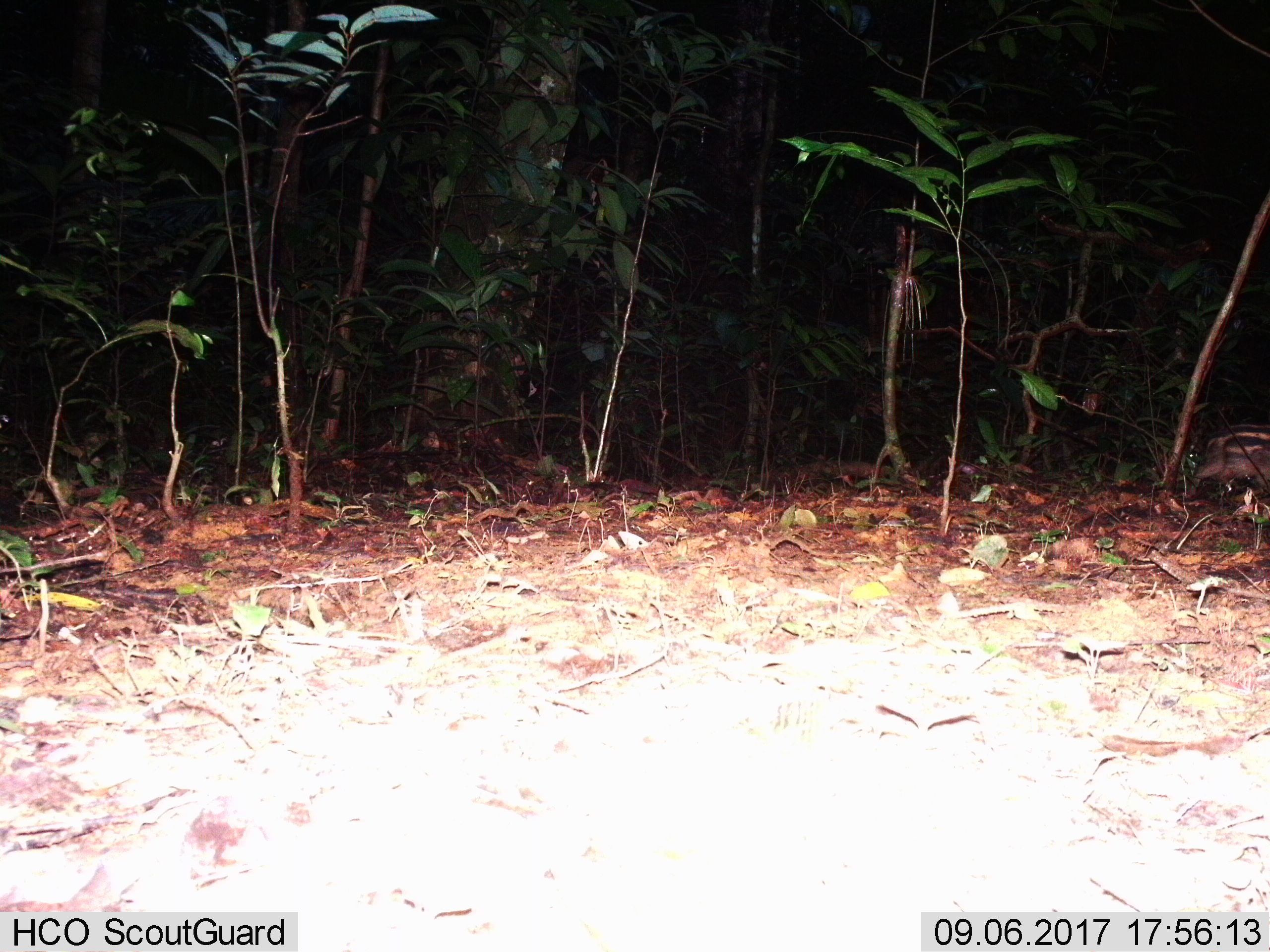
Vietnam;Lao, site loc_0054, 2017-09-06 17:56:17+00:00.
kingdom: Animalia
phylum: Chordata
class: Mammalia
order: Artiodactyla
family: Suidae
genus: Sus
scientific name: Sus scrofa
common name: eurasian wild pig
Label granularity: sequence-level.